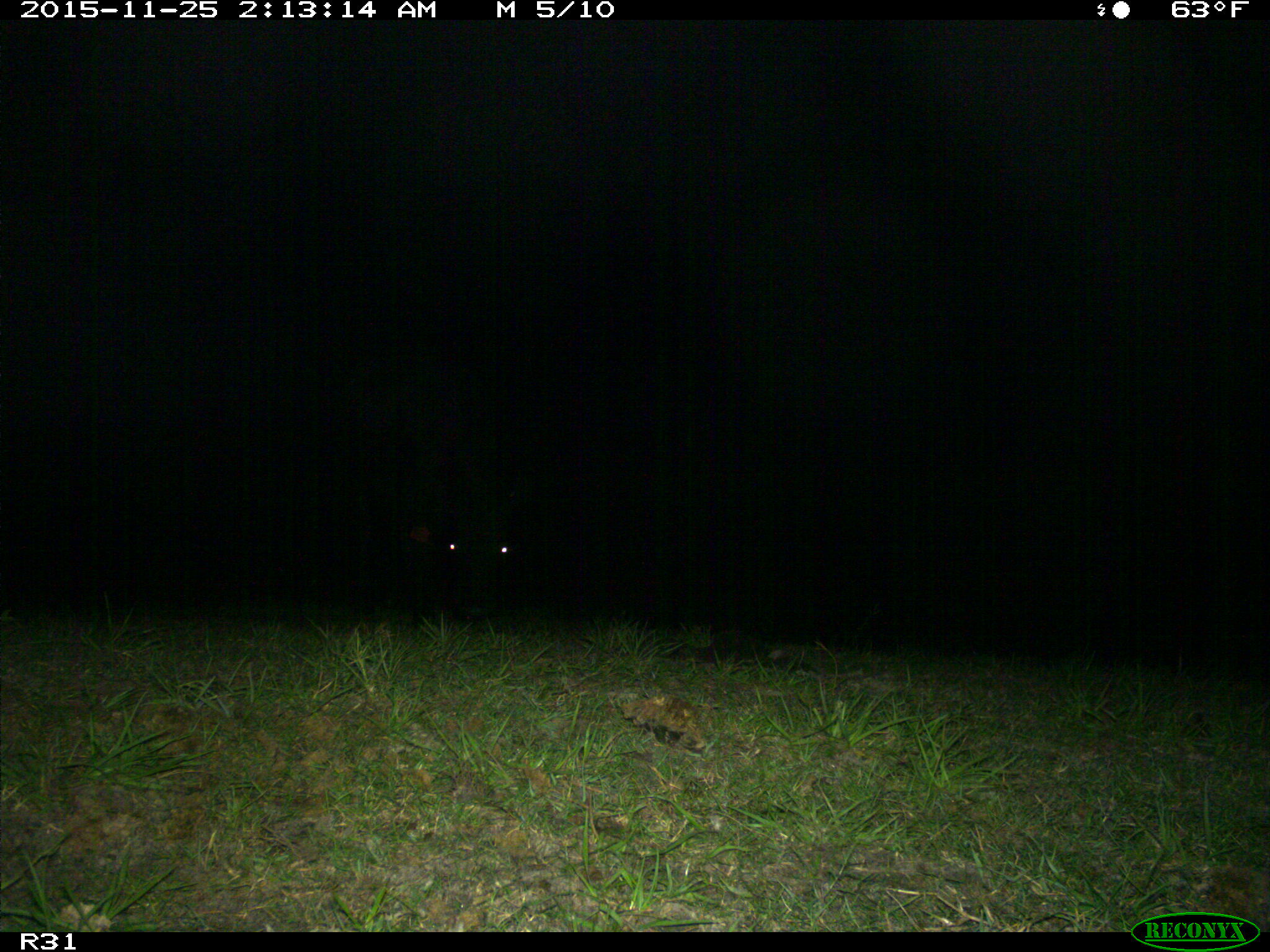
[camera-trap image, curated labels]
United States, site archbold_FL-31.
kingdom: Animalia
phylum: Chordata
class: Mammalia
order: Artiodactyla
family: Bovidae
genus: Bos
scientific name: Bos taurus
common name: domestic cow